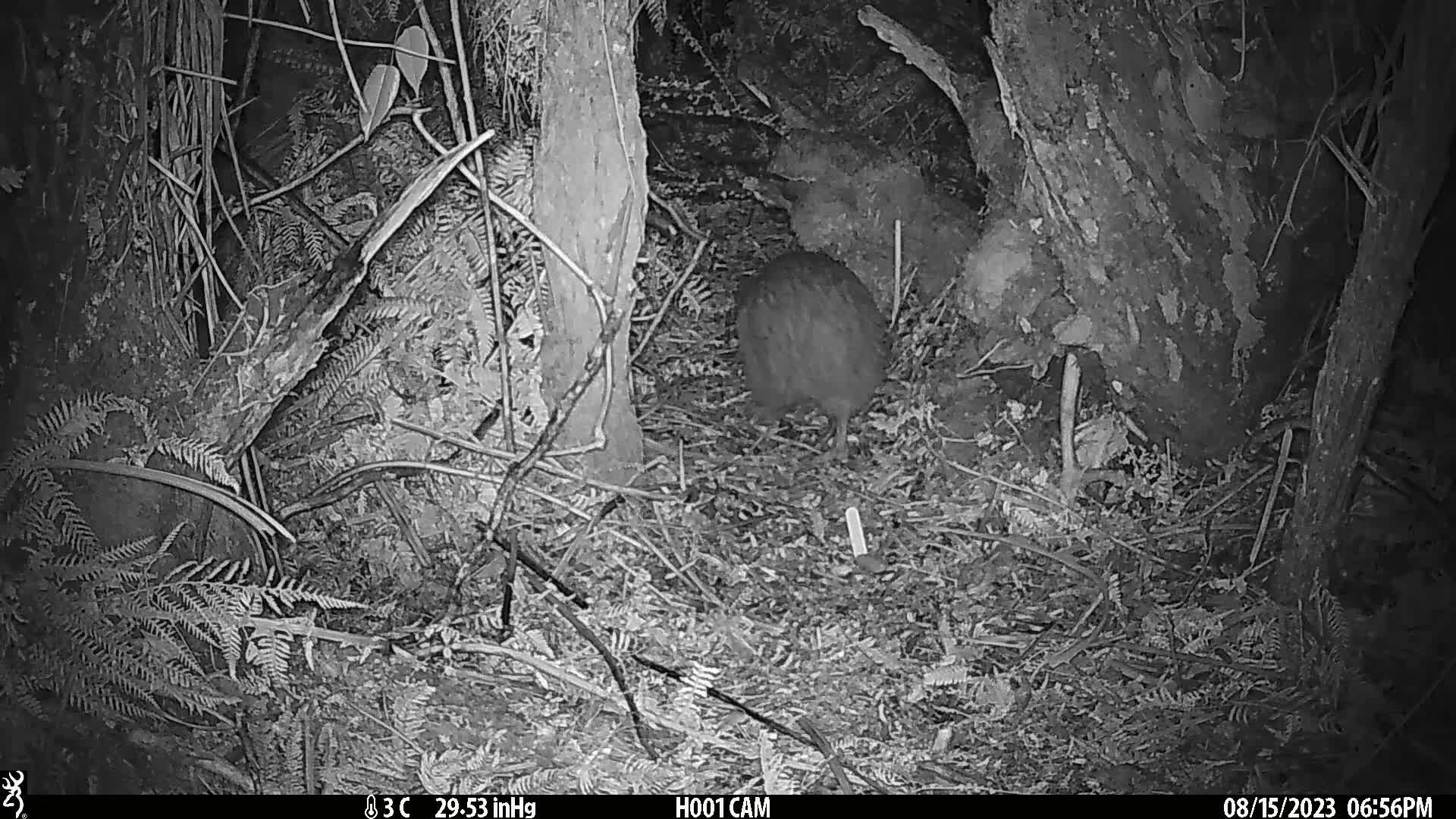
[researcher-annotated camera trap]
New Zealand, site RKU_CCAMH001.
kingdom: Animalia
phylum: Chordata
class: Aves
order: Apterygiformes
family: Apterygidae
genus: Apteryx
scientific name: Apteryx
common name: kiwi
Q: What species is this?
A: Kiwi (Apteryx).